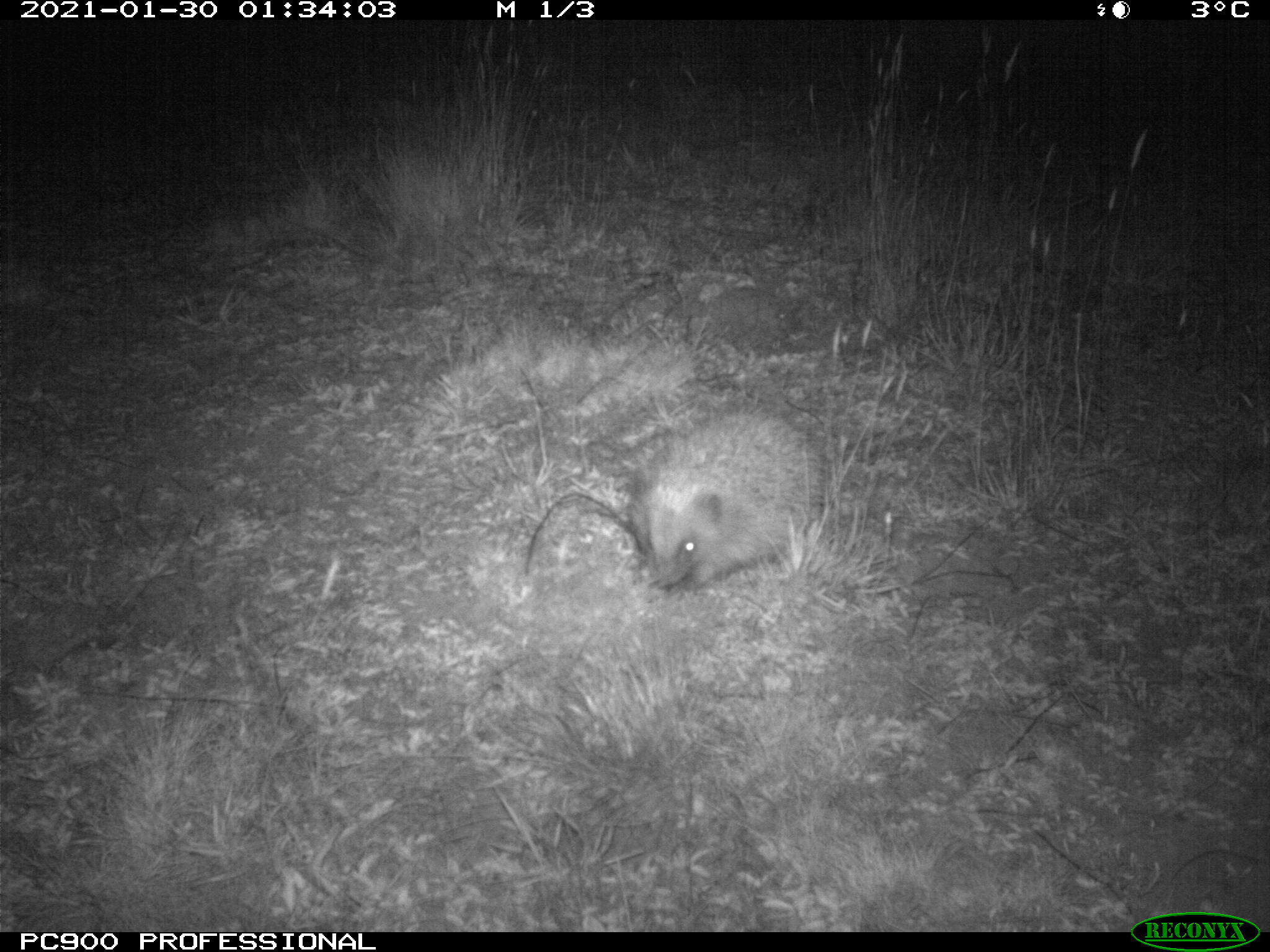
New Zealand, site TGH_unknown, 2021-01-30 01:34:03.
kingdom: Animalia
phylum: Chordata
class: Mammalia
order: Eulipotyphla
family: Erinaceidae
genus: Erinaceus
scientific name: Erinaceus europaeus europaeus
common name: european hedgehog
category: hedgehog